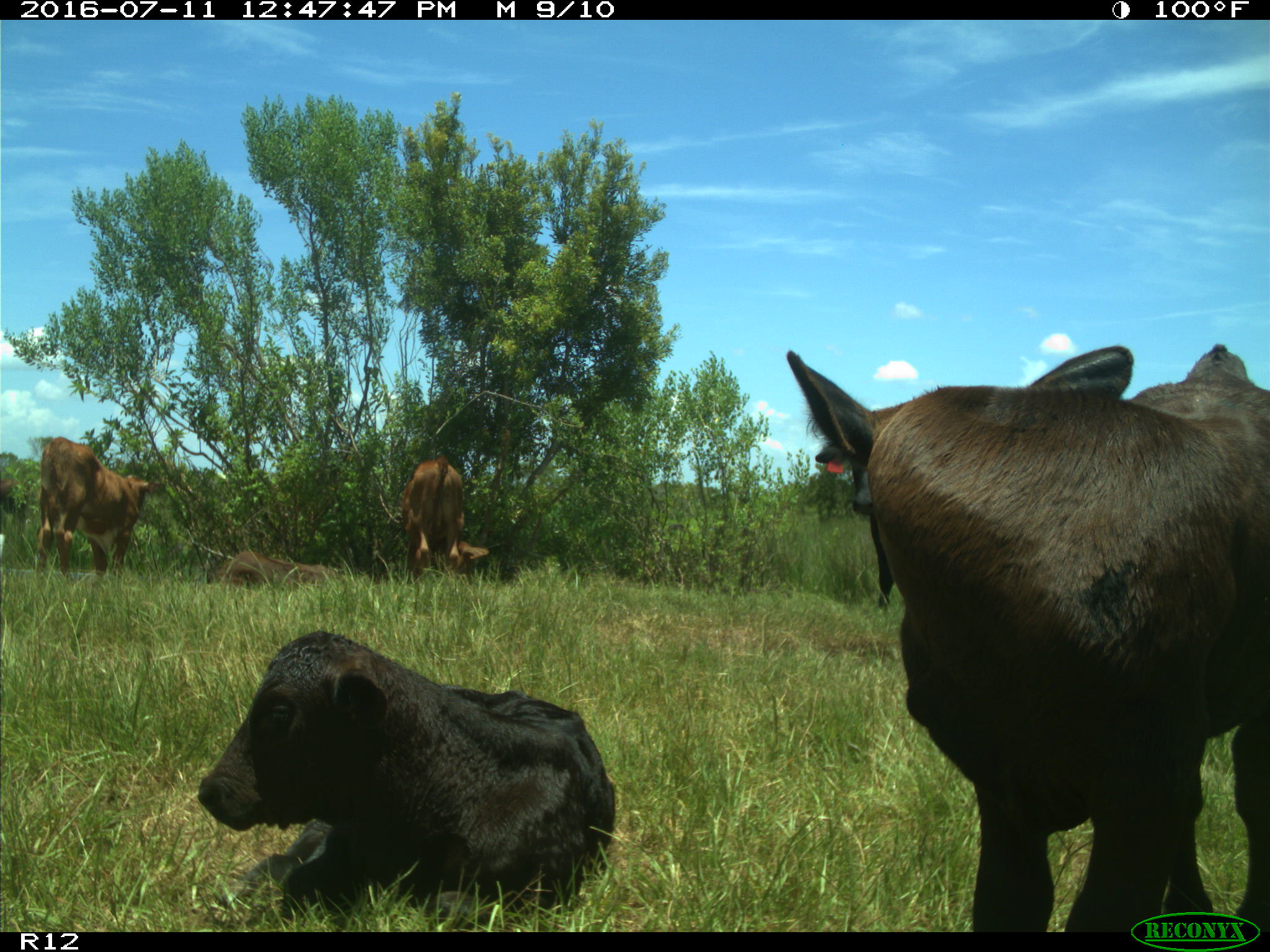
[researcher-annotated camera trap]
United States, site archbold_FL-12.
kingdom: Animalia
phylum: Chordata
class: Mammalia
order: Artiodactyla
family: Bovidae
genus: Bos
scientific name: Bos taurus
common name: domestic cow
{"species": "Bos taurus (domestic cow)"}